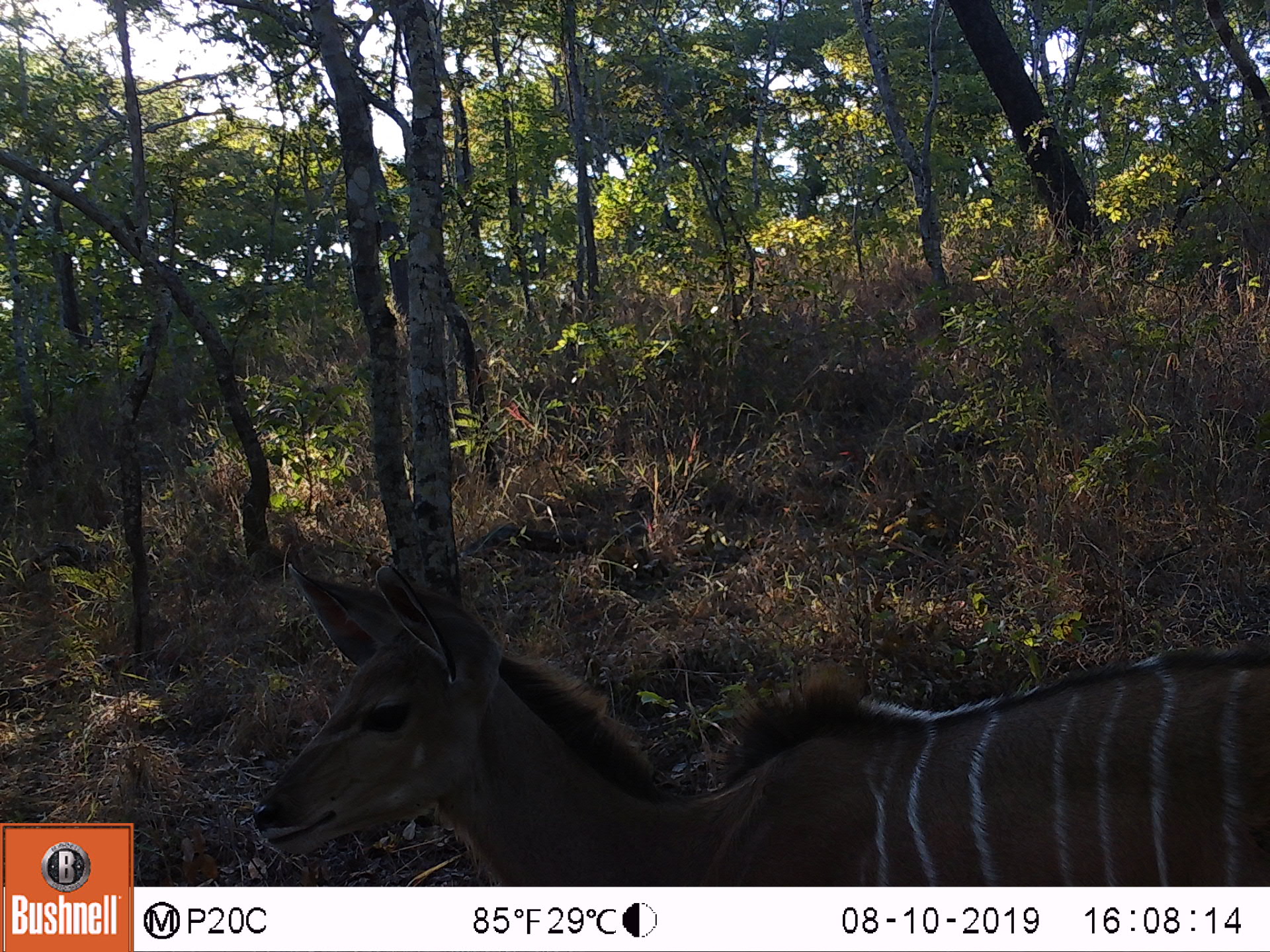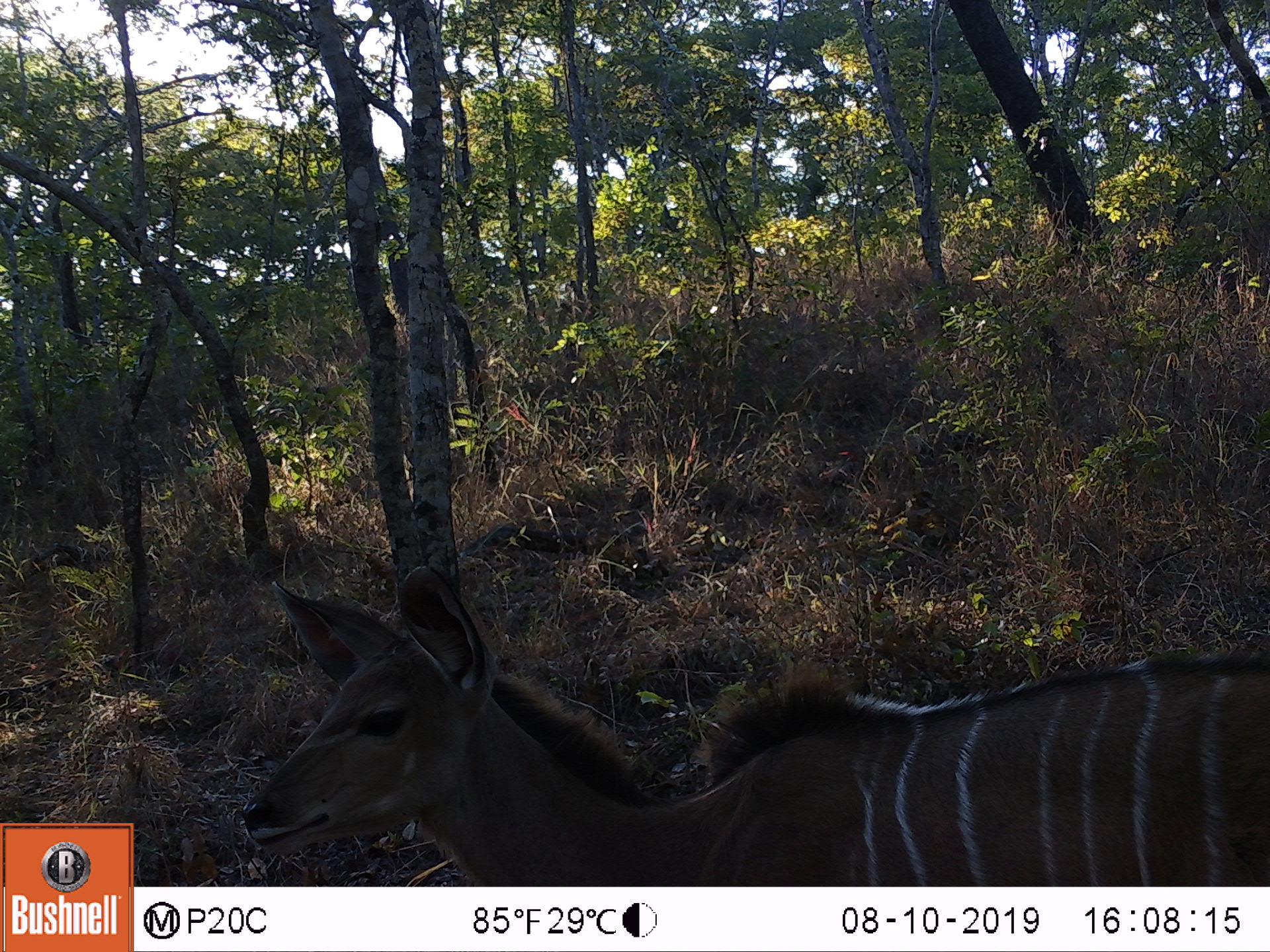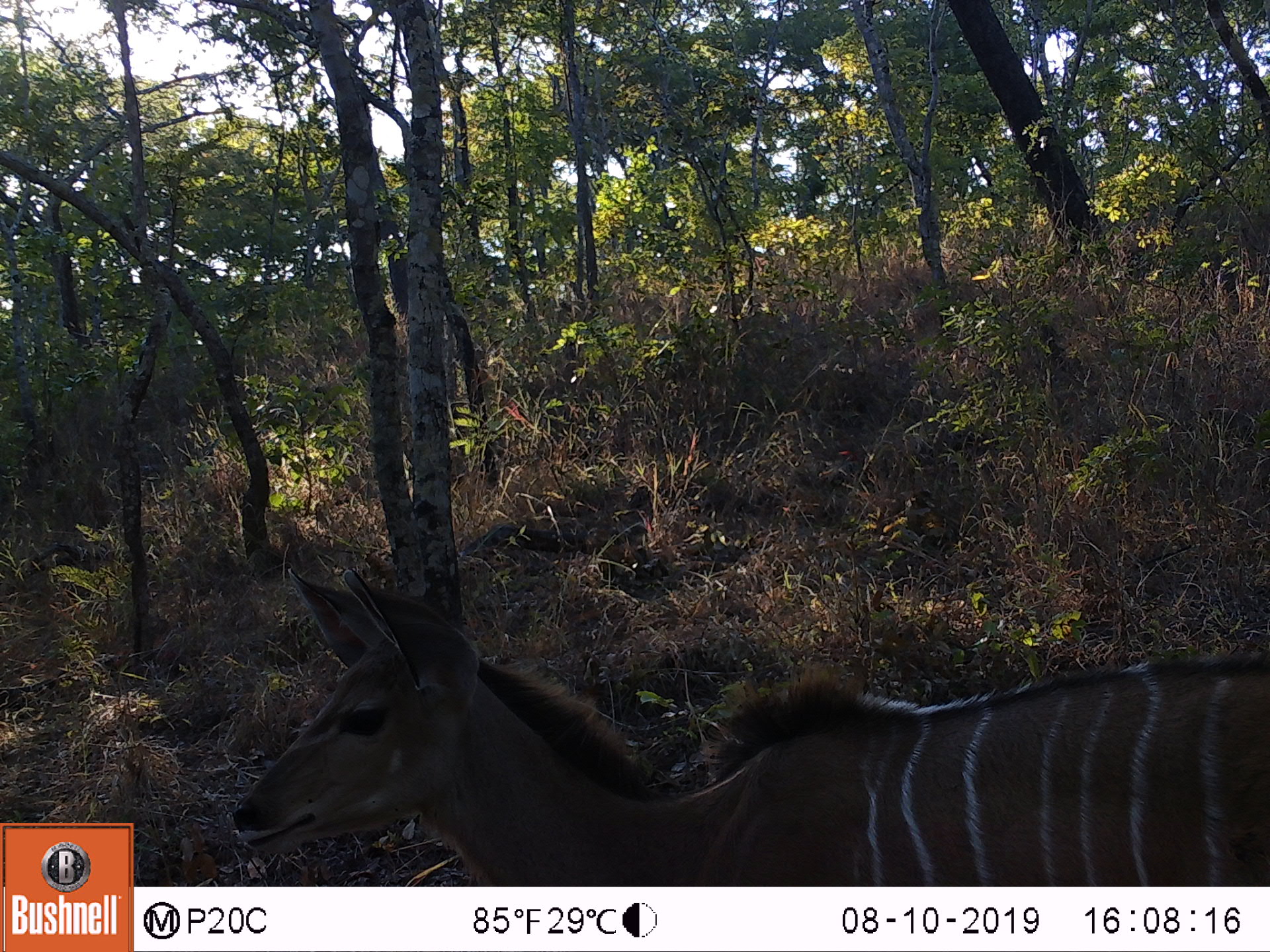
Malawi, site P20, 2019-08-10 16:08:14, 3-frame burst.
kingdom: Animalia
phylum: Chordata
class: Mammalia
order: Artiodactyla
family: Bovidae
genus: Tragelaphus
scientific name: Tragelaphus strepsiceros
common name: greater kudu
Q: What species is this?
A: Greater kudu (Tragelaphus strepsiceros).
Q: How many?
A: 1.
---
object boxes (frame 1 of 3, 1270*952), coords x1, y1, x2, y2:
greater kudu: 243, 555, 1262, 880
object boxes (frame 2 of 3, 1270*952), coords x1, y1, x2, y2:
greater kudu: 231, 567, 1262, 880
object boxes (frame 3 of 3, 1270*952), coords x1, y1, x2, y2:
greater kudu: 221, 562, 1262, 880